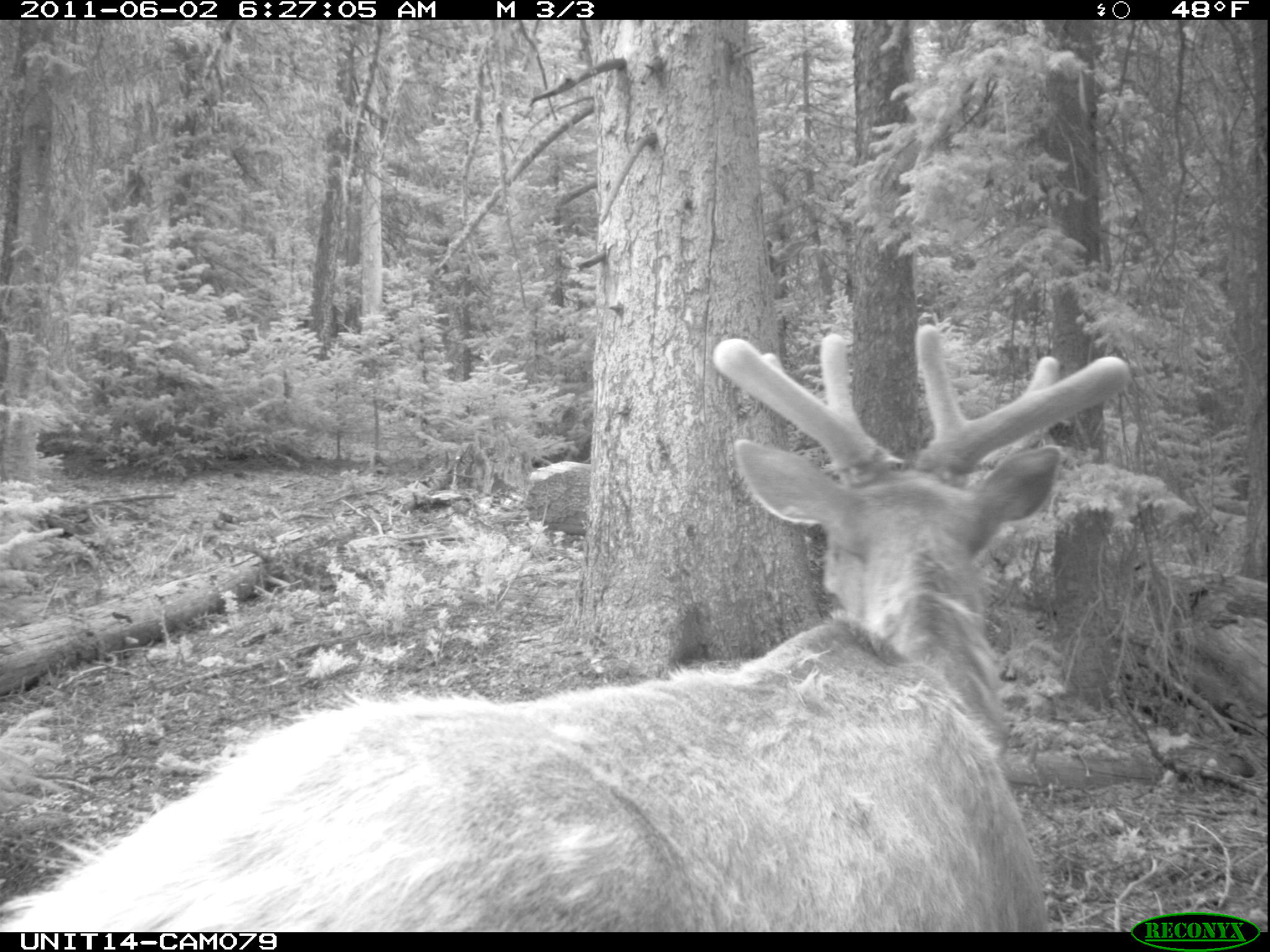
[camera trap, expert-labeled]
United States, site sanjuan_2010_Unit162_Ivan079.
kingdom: Animalia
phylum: Chordata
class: Mammalia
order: Artiodactyla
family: Cervidae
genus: Cervus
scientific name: Cervus elaphus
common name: red deer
Cervus elaphus (red deer).